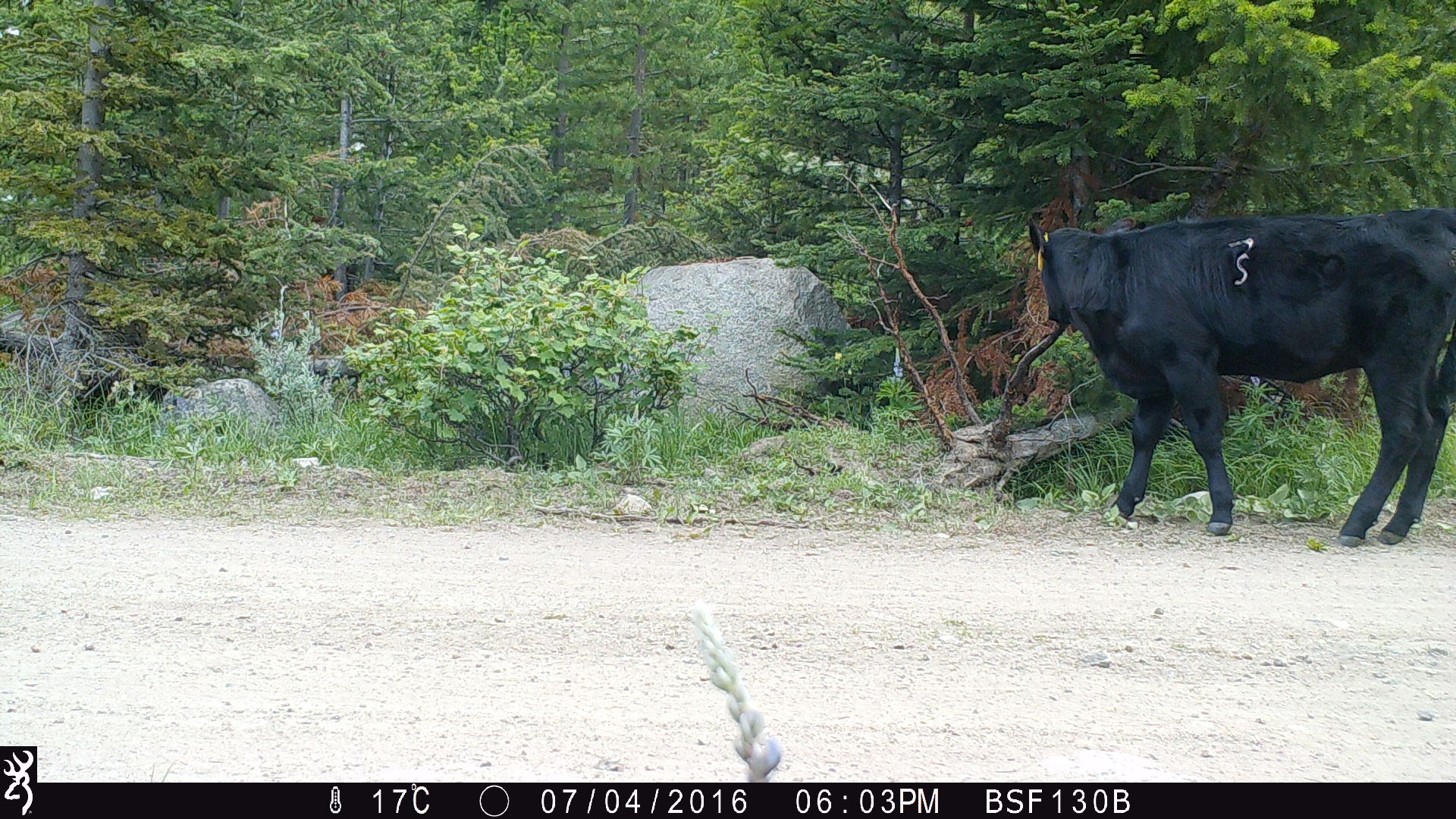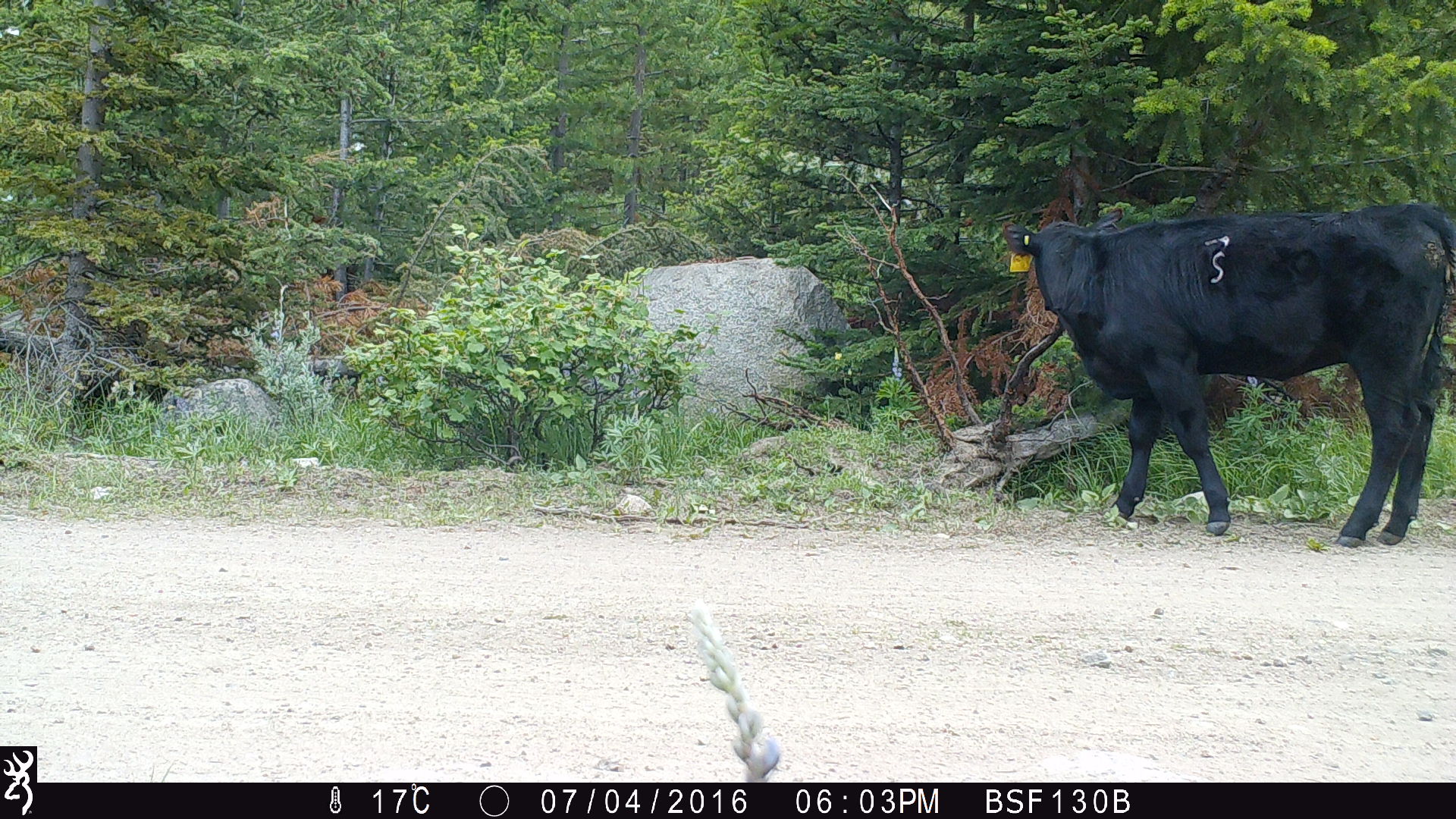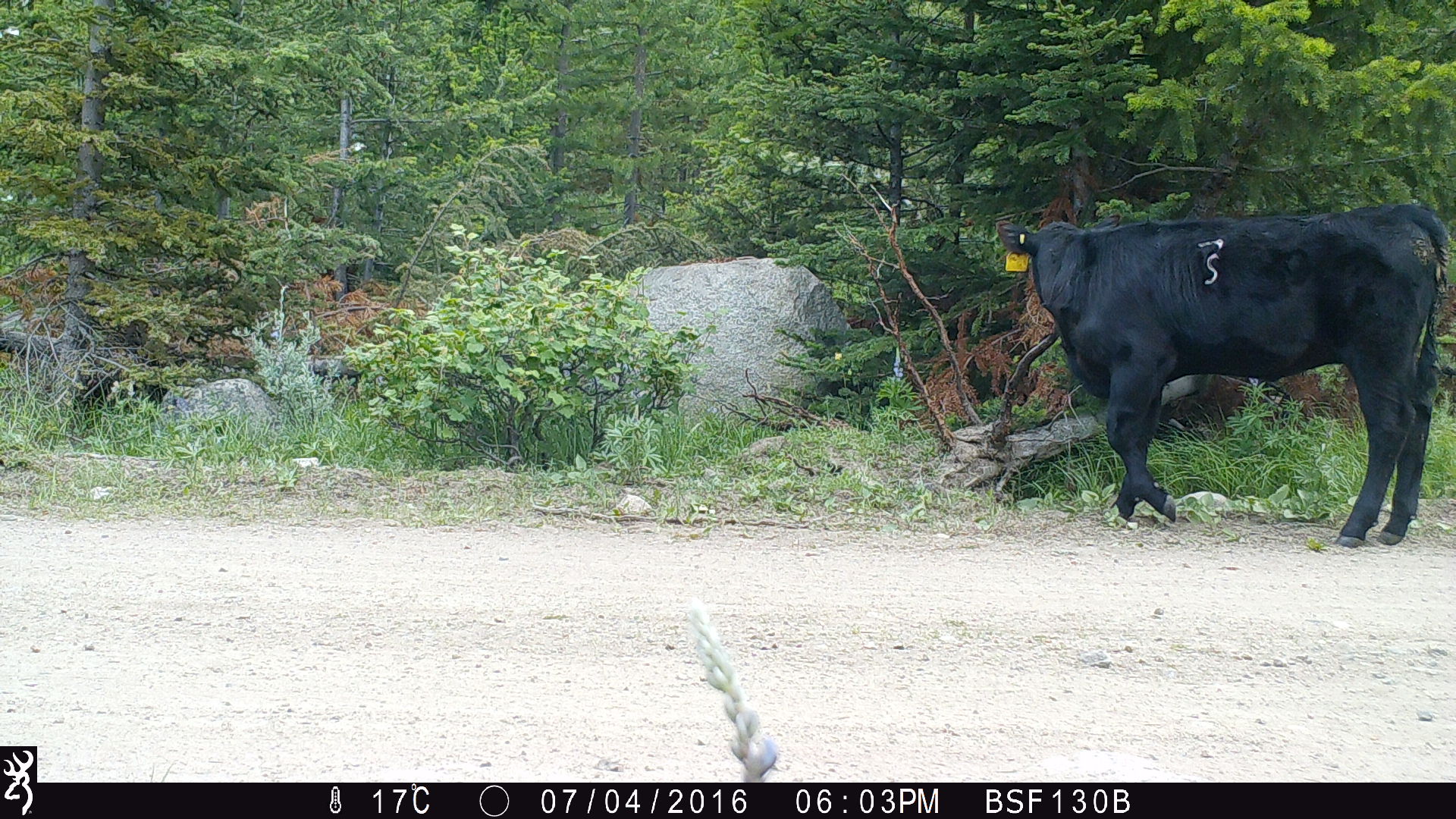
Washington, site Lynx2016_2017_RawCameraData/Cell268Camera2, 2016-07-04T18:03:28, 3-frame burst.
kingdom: Animalia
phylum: Chordata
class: Mammalia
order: Artiodactyla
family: Bovidae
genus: Bos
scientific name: Bos taurus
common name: domestic cattle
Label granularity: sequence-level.